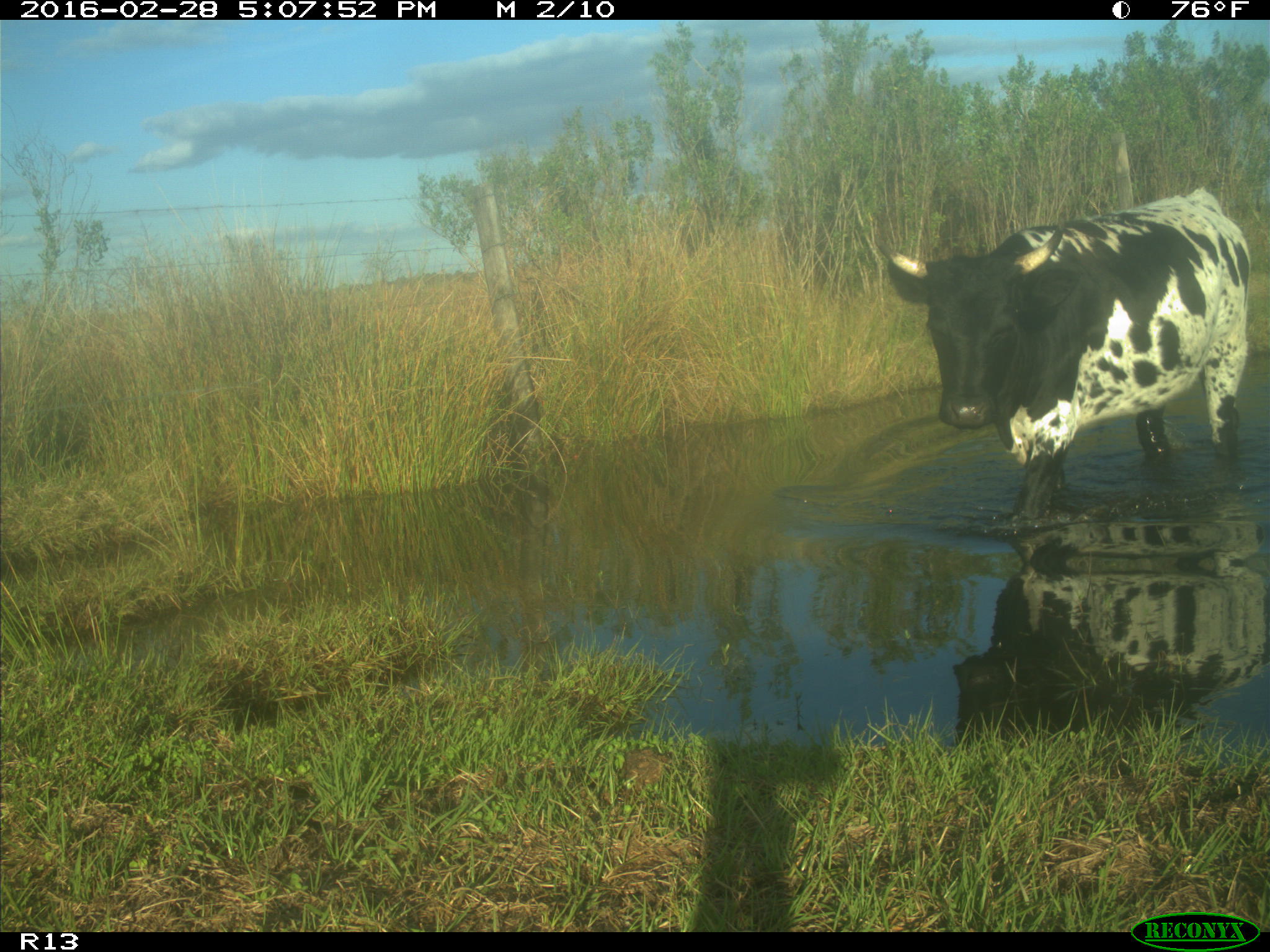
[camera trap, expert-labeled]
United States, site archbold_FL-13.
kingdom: Animalia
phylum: Chordata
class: Mammalia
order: Artiodactyla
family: Bovidae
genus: Bos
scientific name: Bos taurus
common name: domestic cow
Bos taurus (domestic cow).